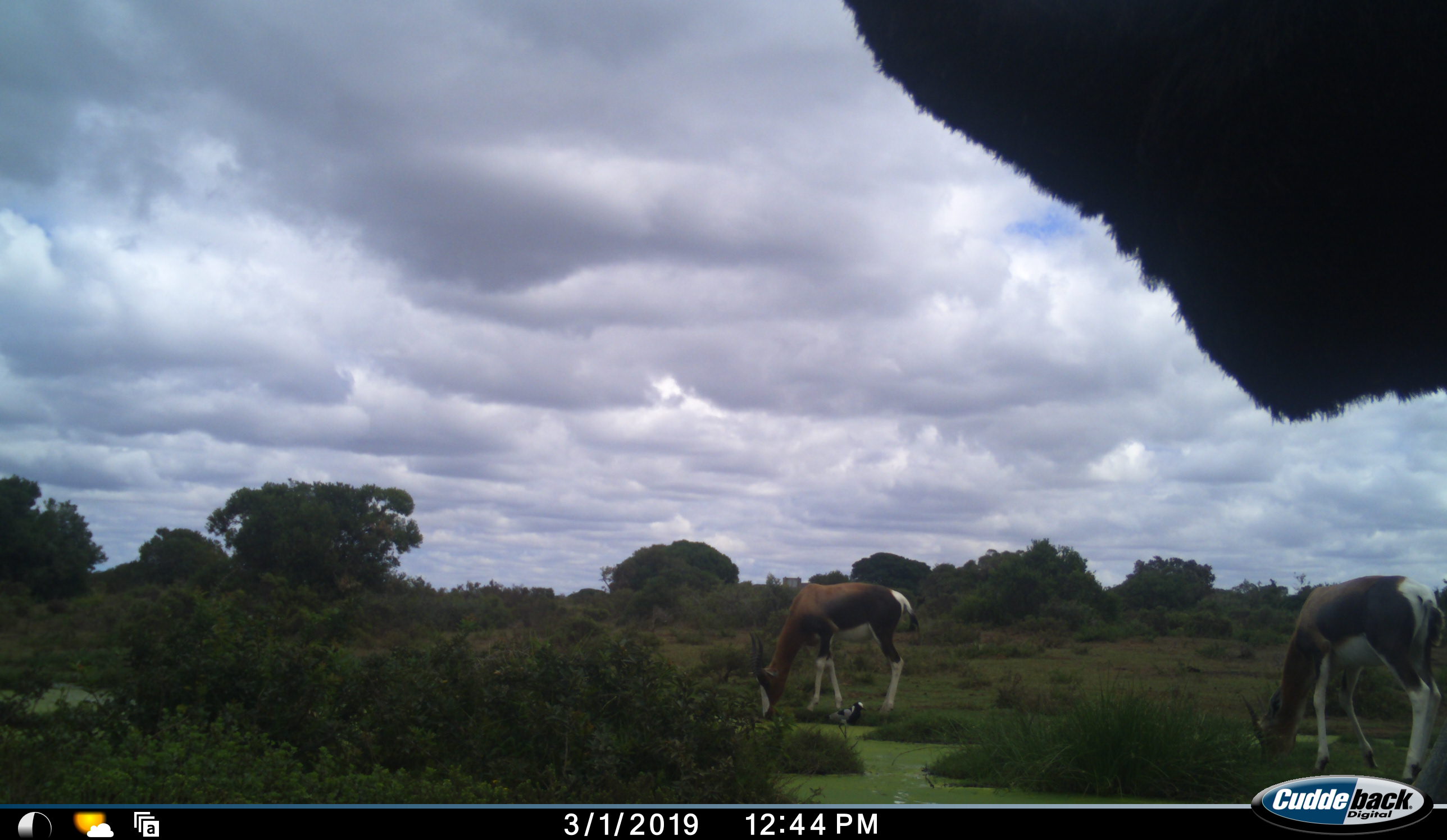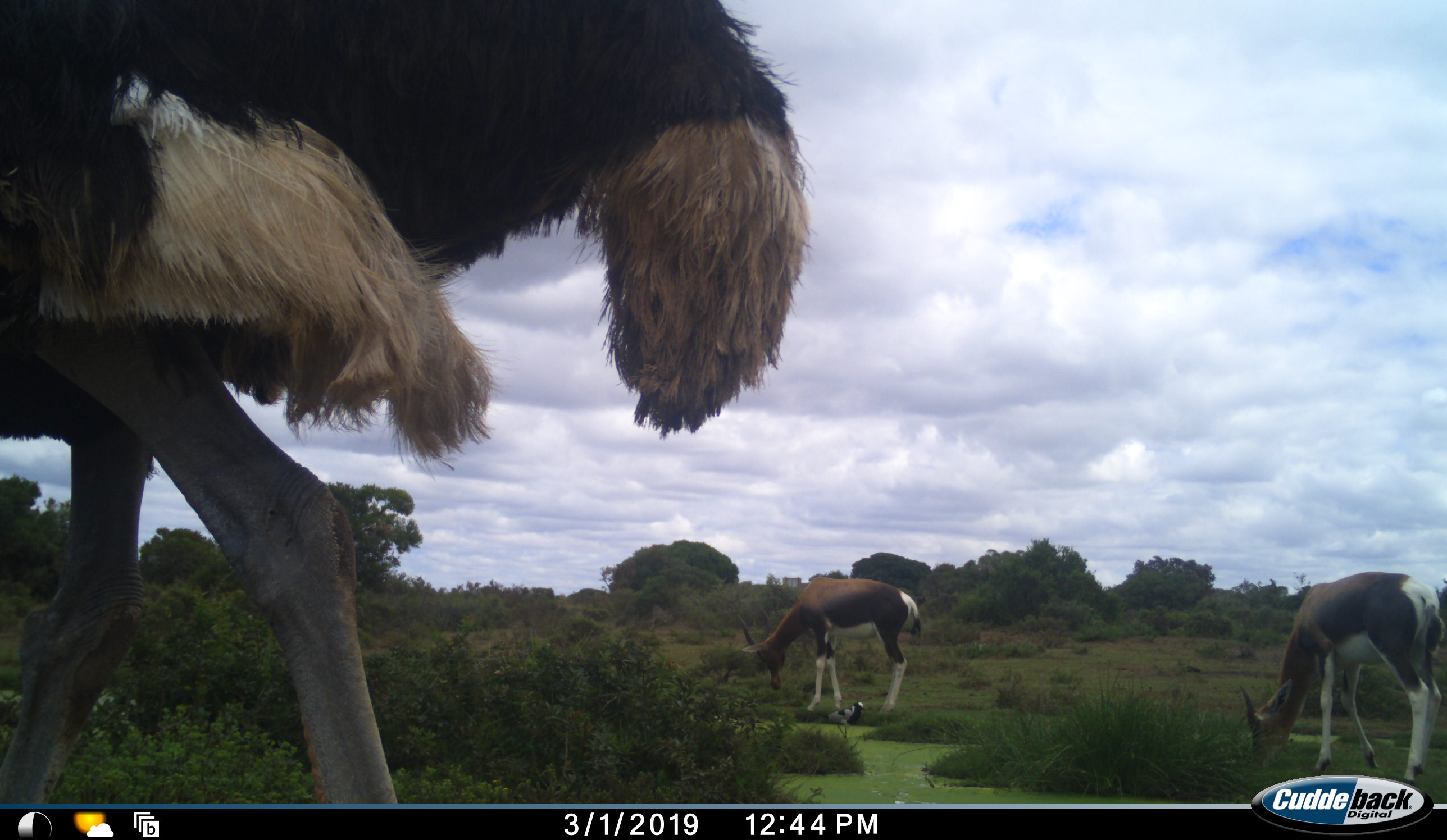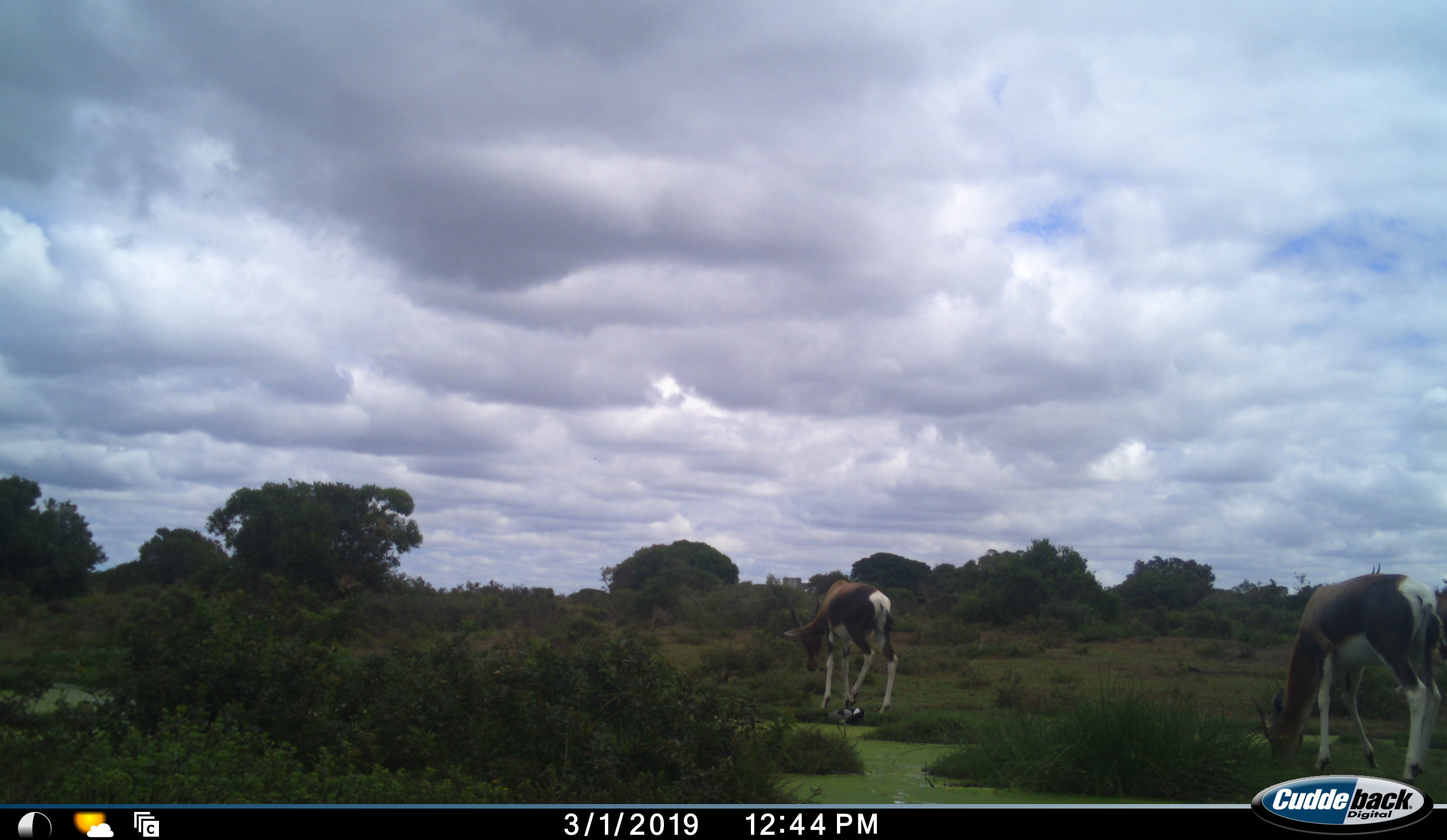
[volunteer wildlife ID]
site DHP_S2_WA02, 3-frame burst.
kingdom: Animalia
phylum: Chordata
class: Mammalia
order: Artiodactyla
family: Bovidae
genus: Damaliscus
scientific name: Damaliscus pygargus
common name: bontebok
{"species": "bontebok (Damaliscus pygargus)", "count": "2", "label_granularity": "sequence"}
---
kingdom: Animalia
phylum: Chordata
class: Aves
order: Struthioniformes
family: Struthionidae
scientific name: Struthionidae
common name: ostrich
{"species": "ostrich (Struthionidae)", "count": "1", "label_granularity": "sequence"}